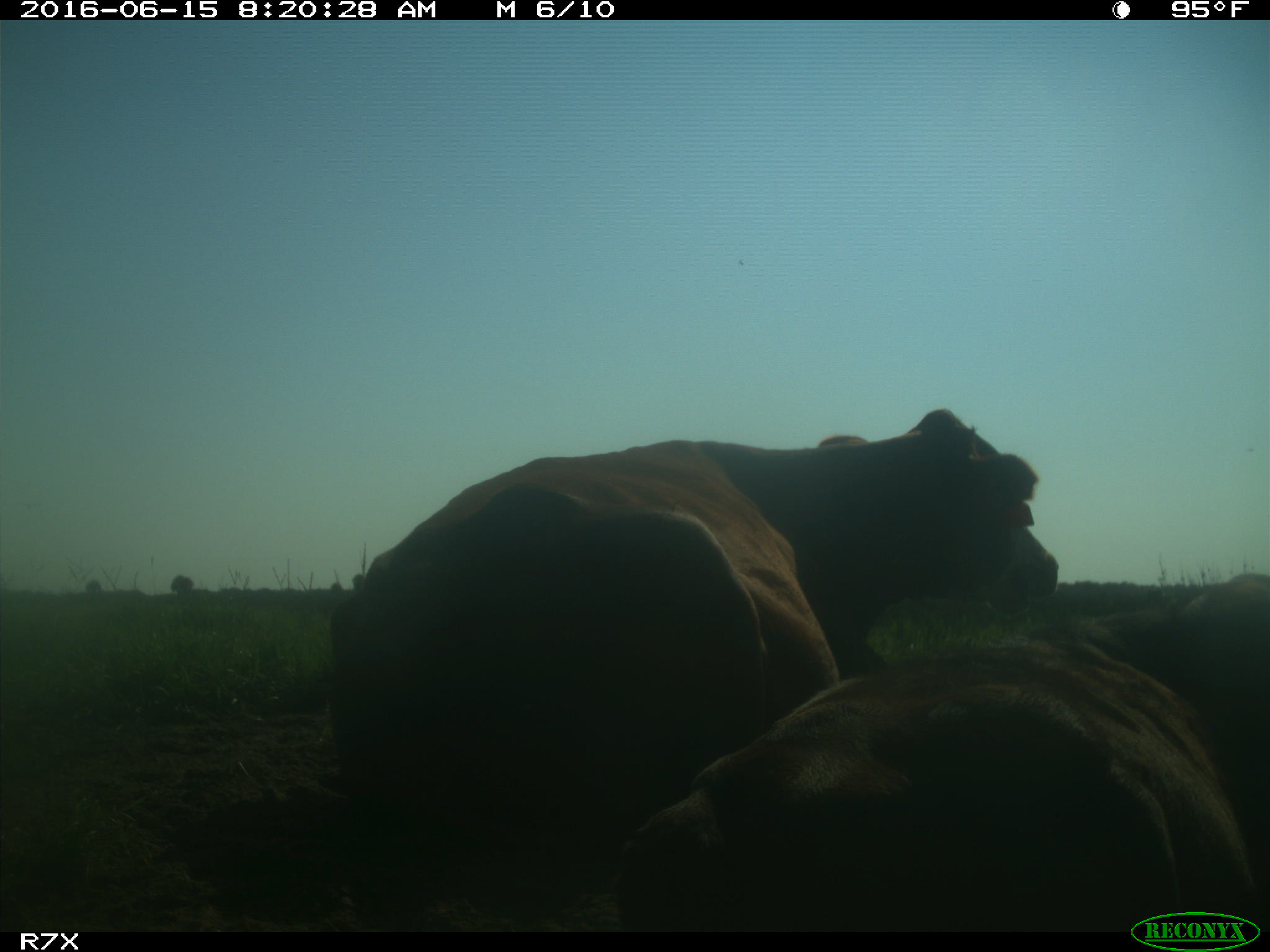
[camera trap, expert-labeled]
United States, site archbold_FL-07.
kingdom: Animalia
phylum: Chordata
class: Mammalia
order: Artiodactyla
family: Bovidae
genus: Bos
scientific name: Bos taurus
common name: domestic cow